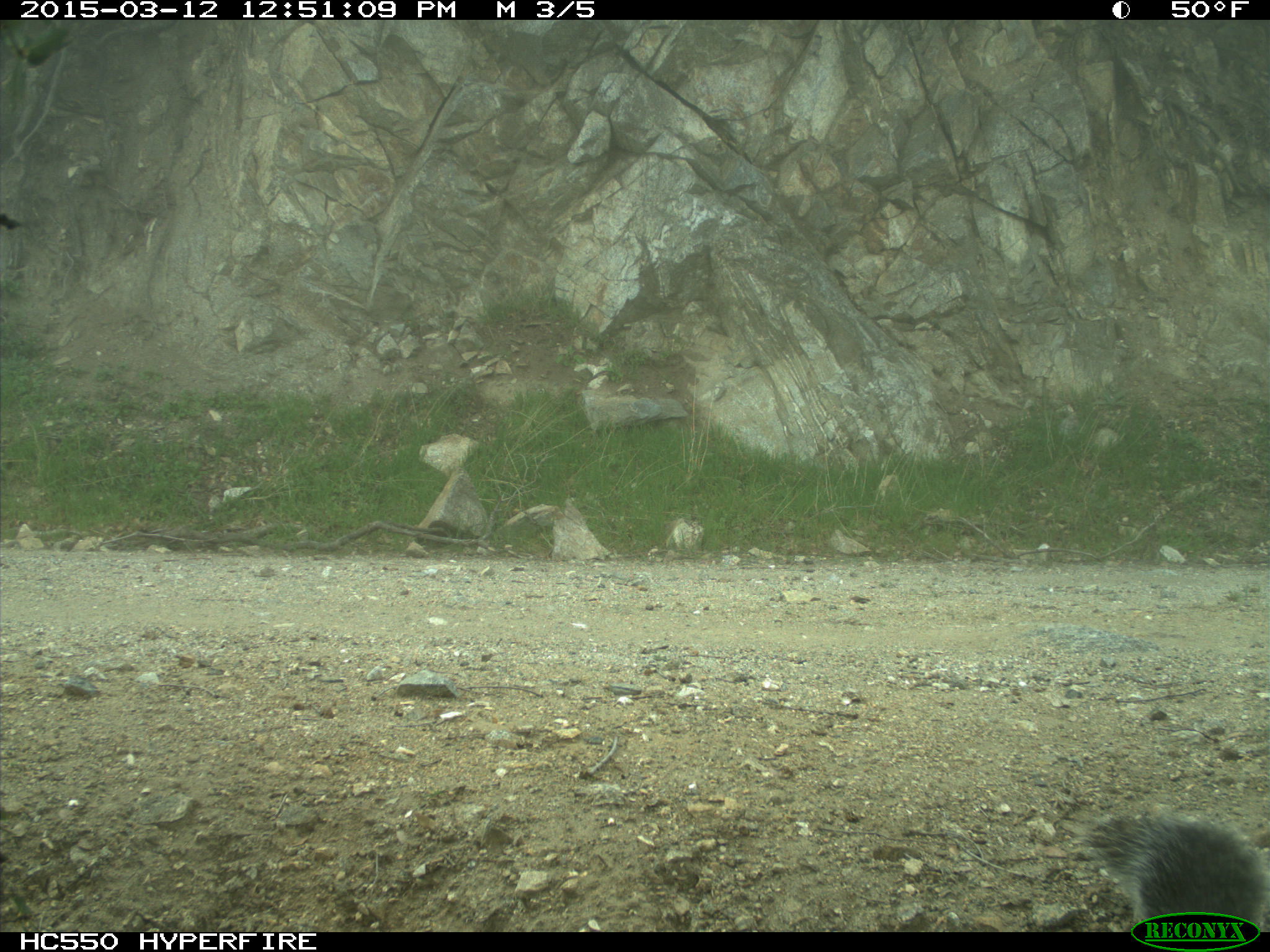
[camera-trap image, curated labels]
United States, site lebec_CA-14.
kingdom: Animalia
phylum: Chordata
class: Mammalia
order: Rodentia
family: Sciuridae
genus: Sciurus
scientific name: Sciurus carolinensis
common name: eastern gray squirrel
Sciurus carolinensis (eastern gray squirrel).